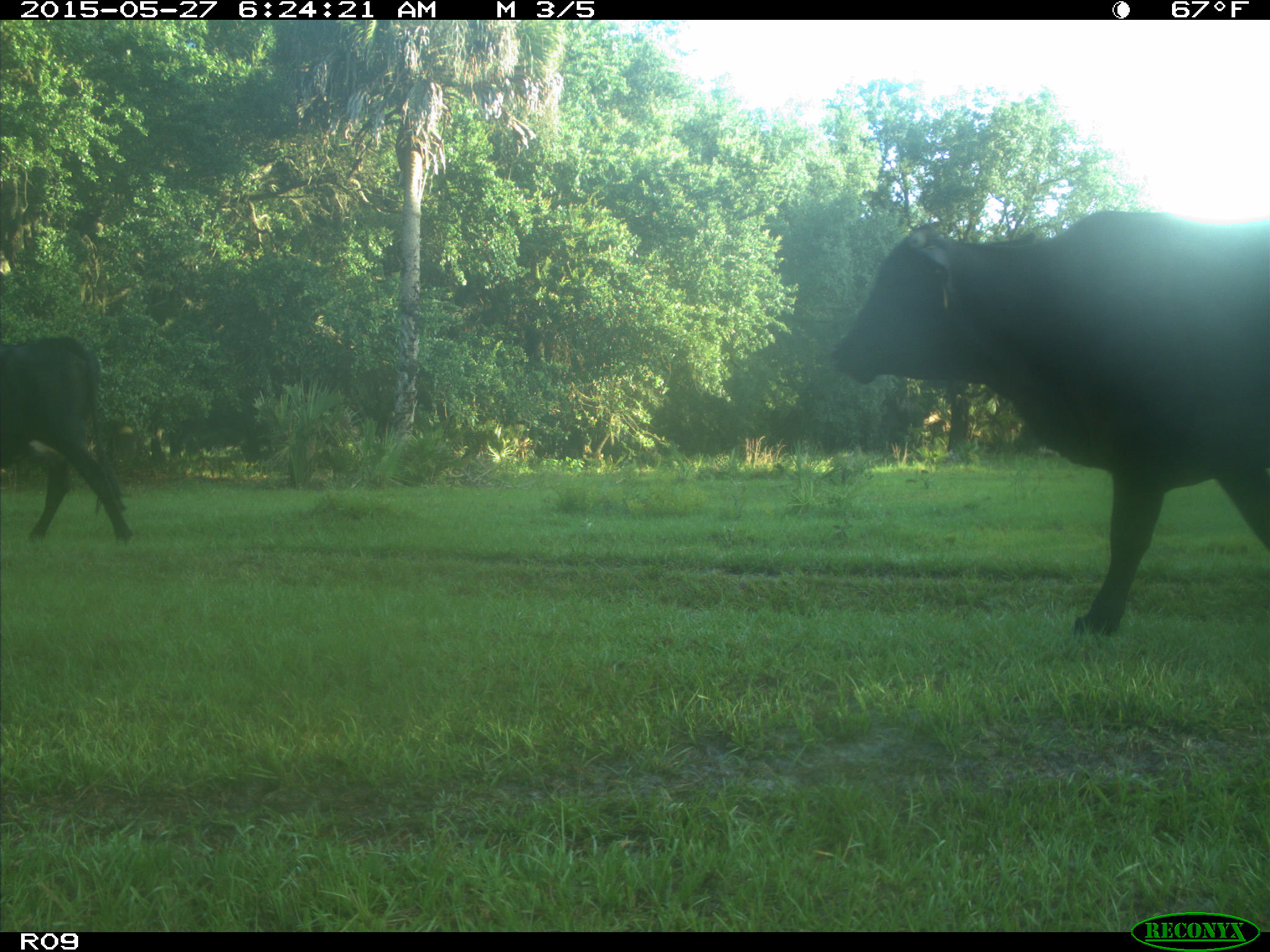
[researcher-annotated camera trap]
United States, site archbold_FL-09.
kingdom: Animalia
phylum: Chordata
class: Mammalia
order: Artiodactyla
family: Bovidae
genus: Bos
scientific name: Bos taurus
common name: domestic cow